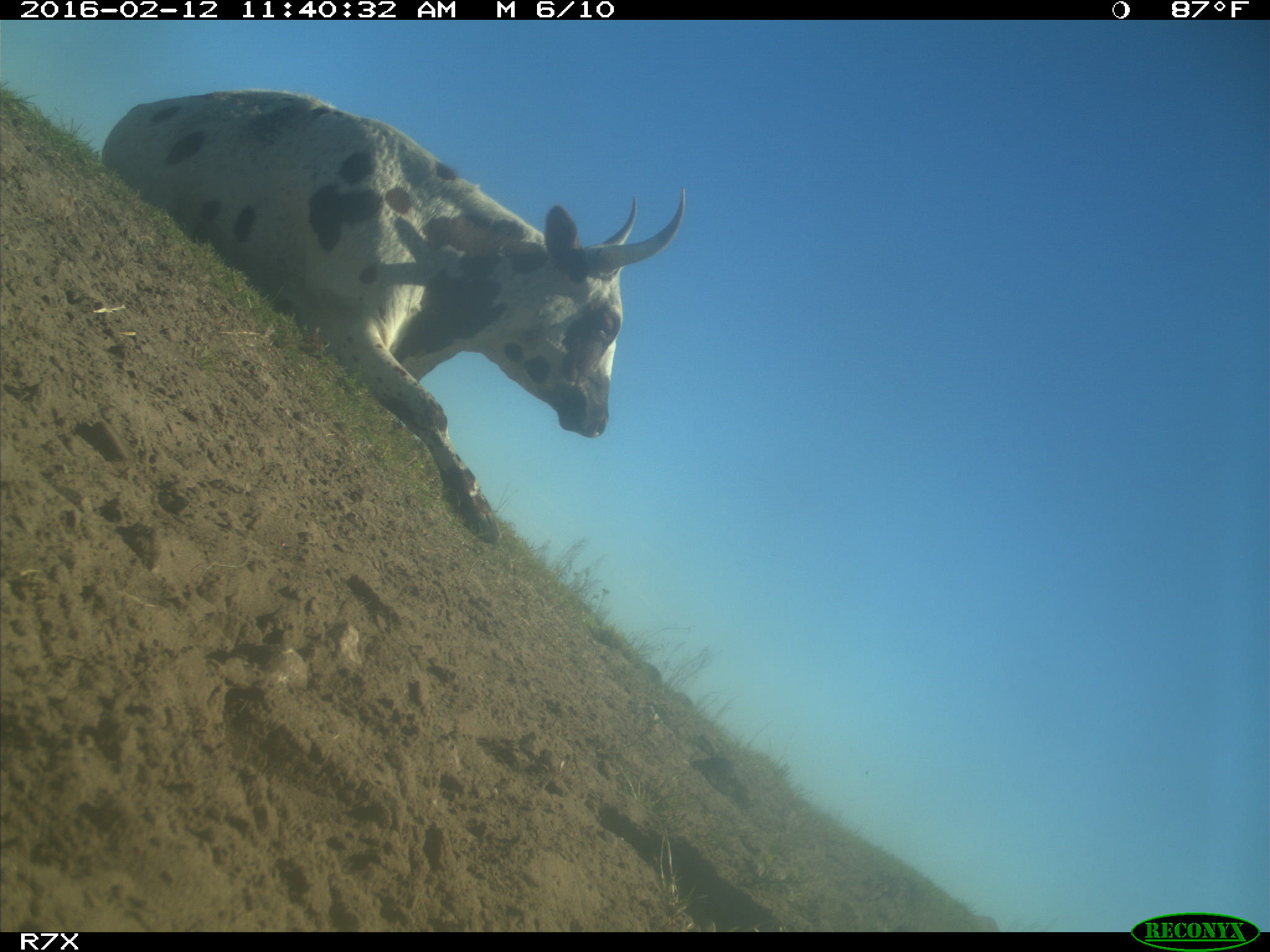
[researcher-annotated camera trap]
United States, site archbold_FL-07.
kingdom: Animalia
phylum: Chordata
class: Mammalia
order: Artiodactyla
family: Bovidae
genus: Bos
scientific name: Bos taurus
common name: domestic cow